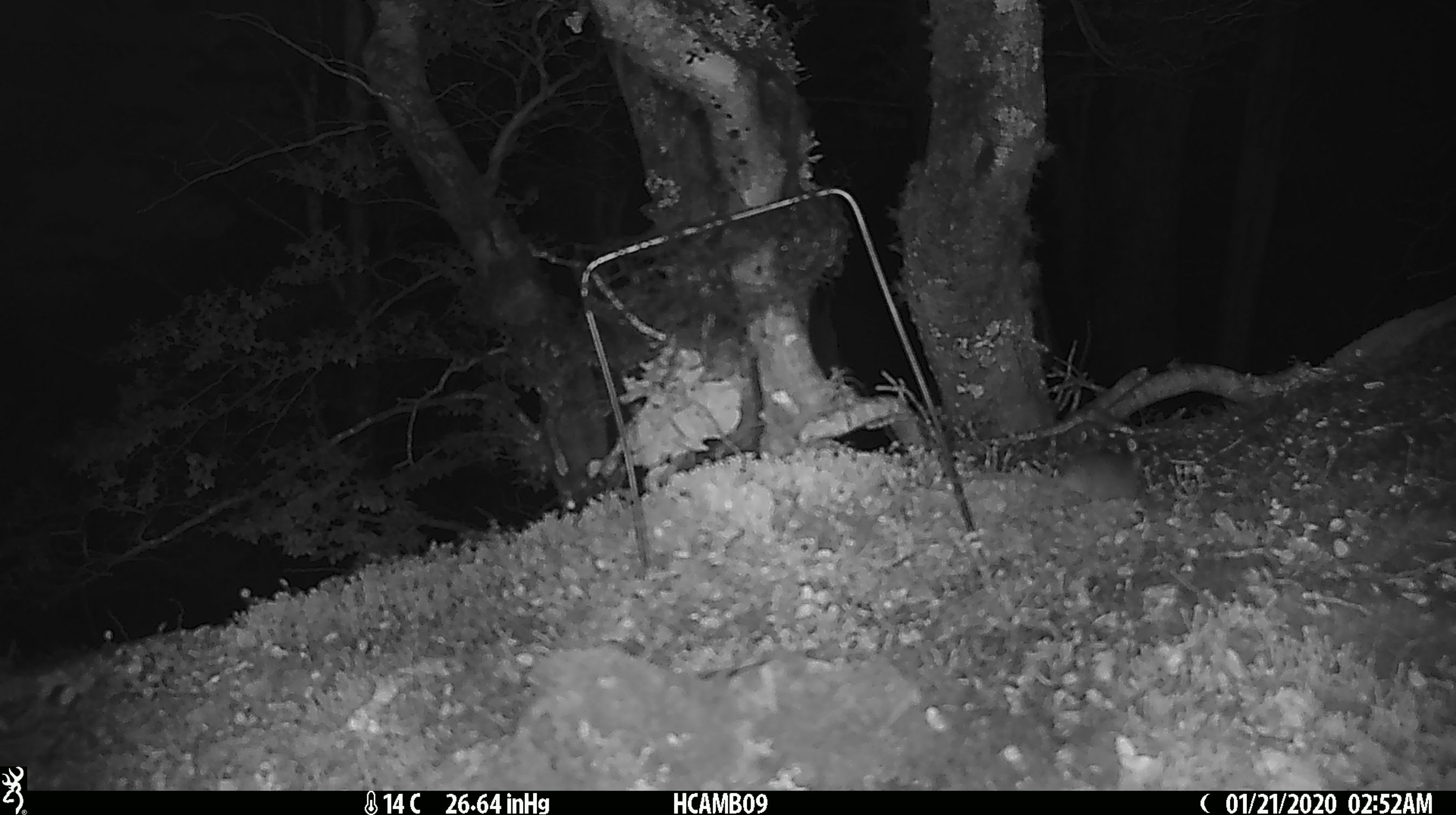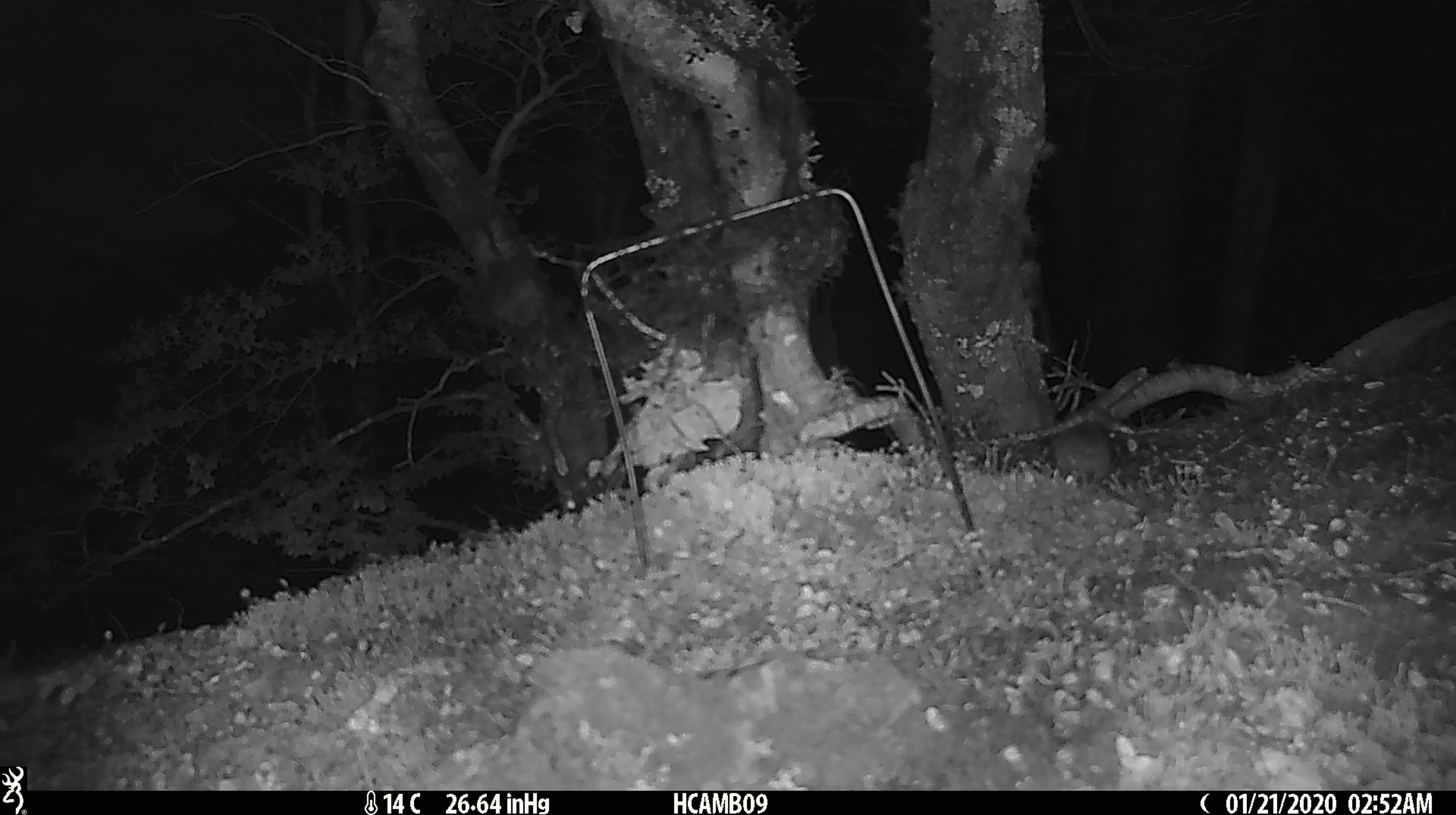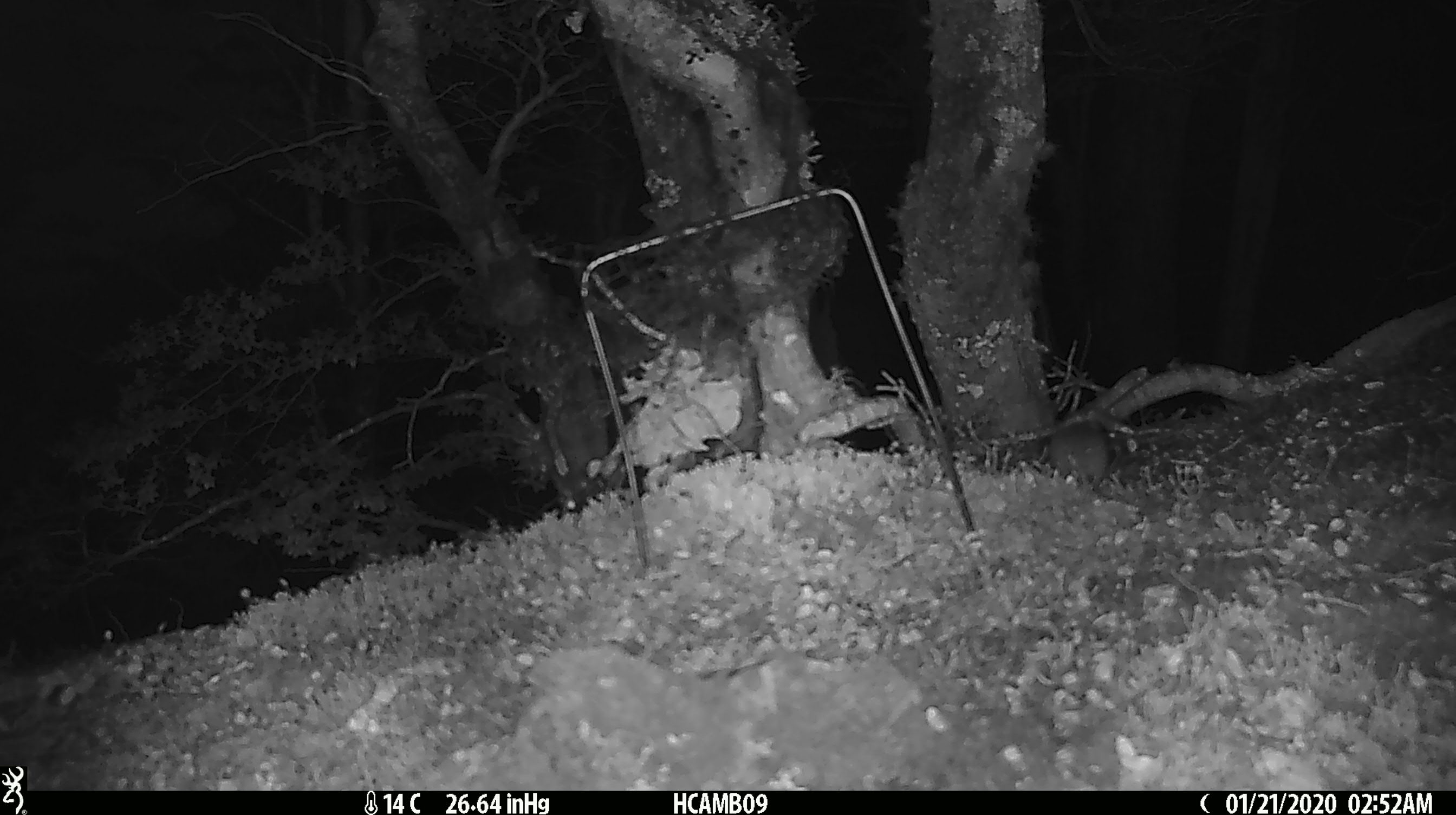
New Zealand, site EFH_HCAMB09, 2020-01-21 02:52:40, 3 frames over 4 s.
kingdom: Animalia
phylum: Chordata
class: Mammalia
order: Rodentia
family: Muridae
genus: Mus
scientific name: Mus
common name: mouse